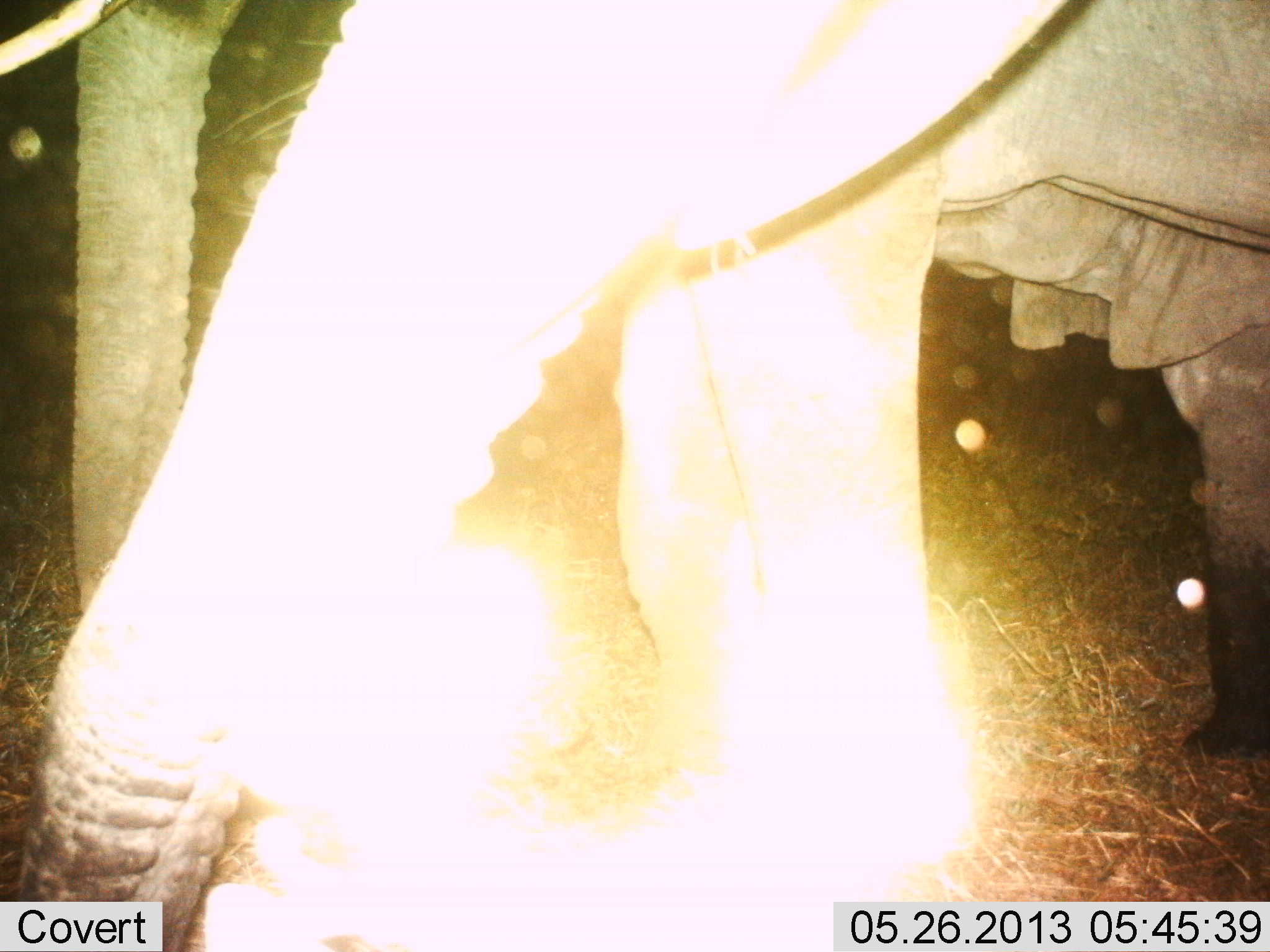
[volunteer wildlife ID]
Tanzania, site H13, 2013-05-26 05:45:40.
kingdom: Animalia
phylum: Chordata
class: Mammalia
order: Proboscidea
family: Elephantidae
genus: Loxodonta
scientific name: Loxodonta africana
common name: african bush elephant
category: elephant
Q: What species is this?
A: Elephant (african bush elephant) (Loxodonta africana).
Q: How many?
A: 2.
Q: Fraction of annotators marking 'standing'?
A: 70%.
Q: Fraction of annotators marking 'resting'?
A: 3%.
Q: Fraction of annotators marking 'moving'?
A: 33%.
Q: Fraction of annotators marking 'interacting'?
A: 3%.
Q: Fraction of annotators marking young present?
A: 36%.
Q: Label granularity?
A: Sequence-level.